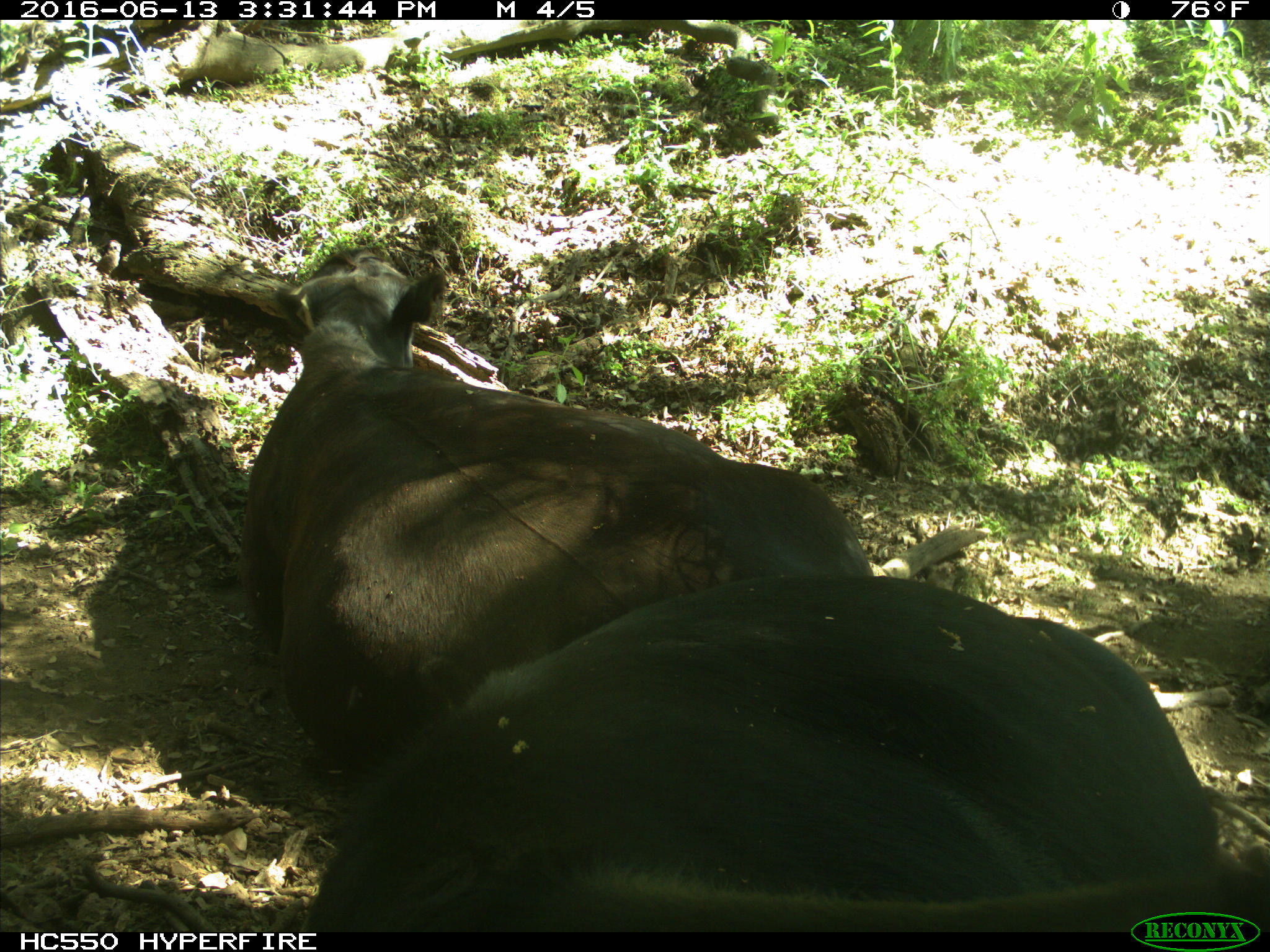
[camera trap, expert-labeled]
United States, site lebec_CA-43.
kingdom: Animalia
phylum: Chordata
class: Mammalia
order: Artiodactyla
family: Bovidae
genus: Bos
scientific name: Bos taurus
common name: domestic cow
Bos taurus (domestic cow).